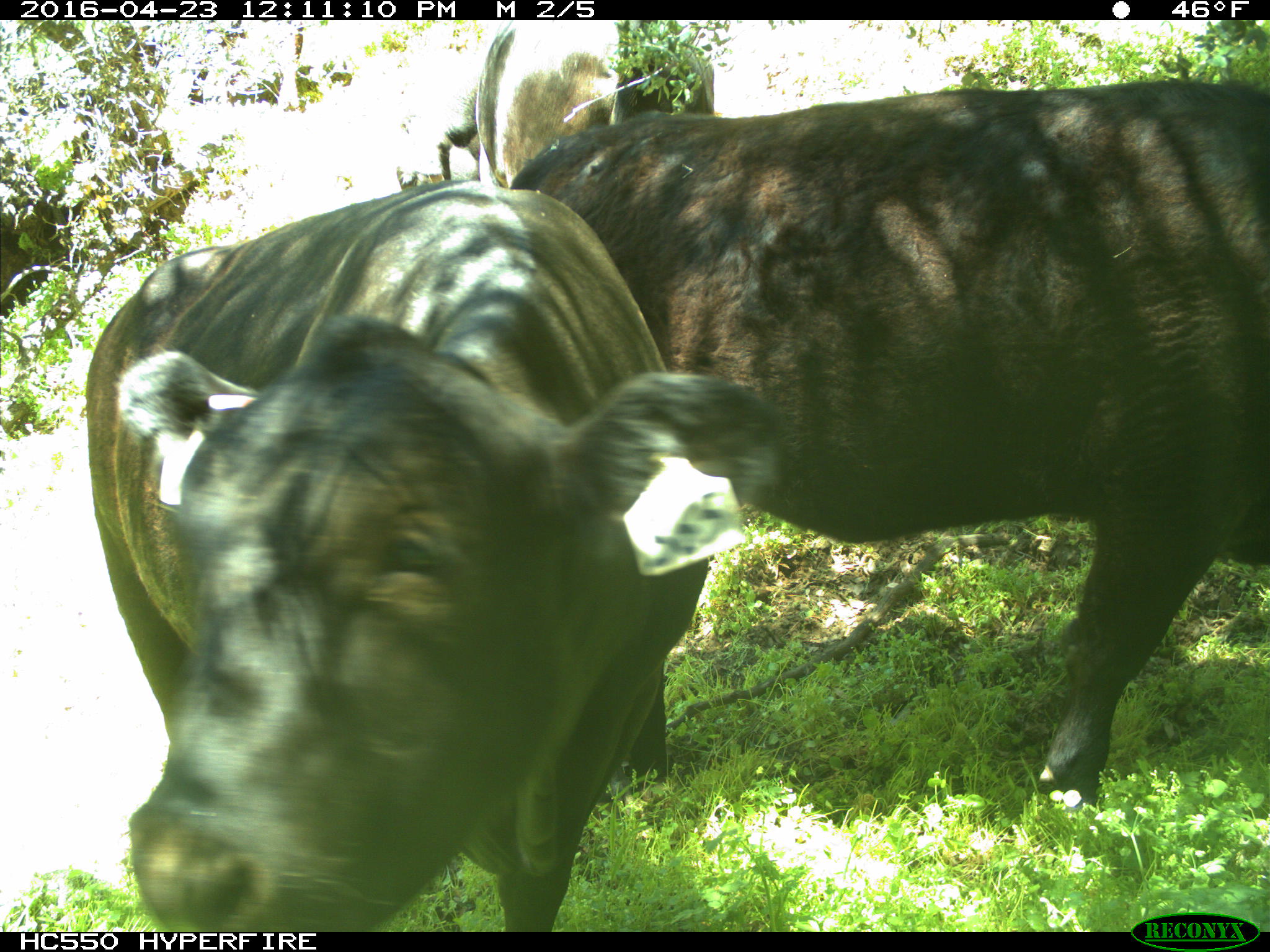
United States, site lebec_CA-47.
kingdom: Animalia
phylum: Chordata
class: Mammalia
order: Artiodactyla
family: Bovidae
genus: Bos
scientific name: Bos taurus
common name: domestic cow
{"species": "Bos taurus (domestic cow)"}